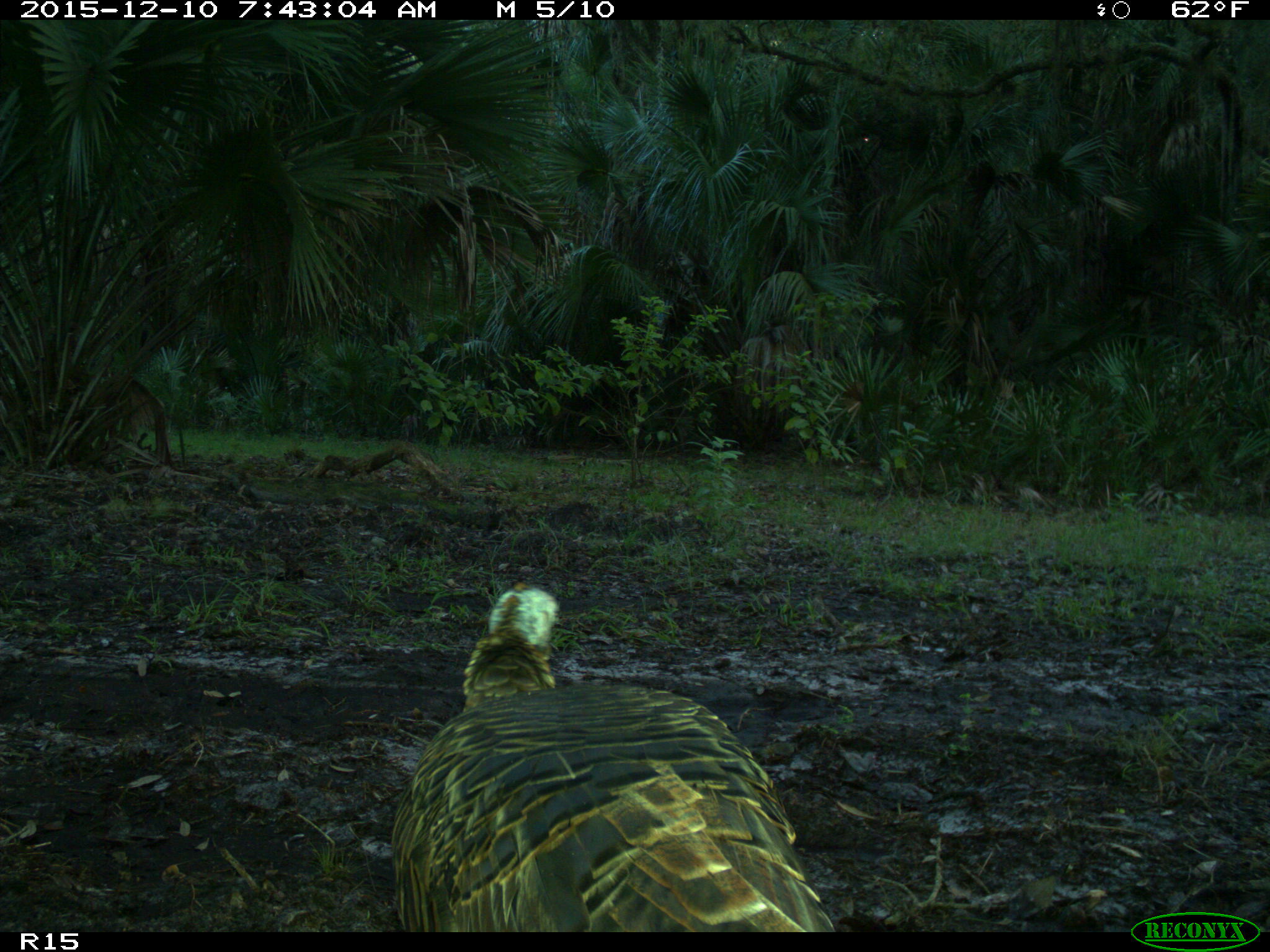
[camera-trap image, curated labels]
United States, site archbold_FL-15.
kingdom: Animalia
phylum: Chordata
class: Aves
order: Galliformes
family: Phasianidae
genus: Meleagris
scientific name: Meleagris gallopavo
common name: wild turkey